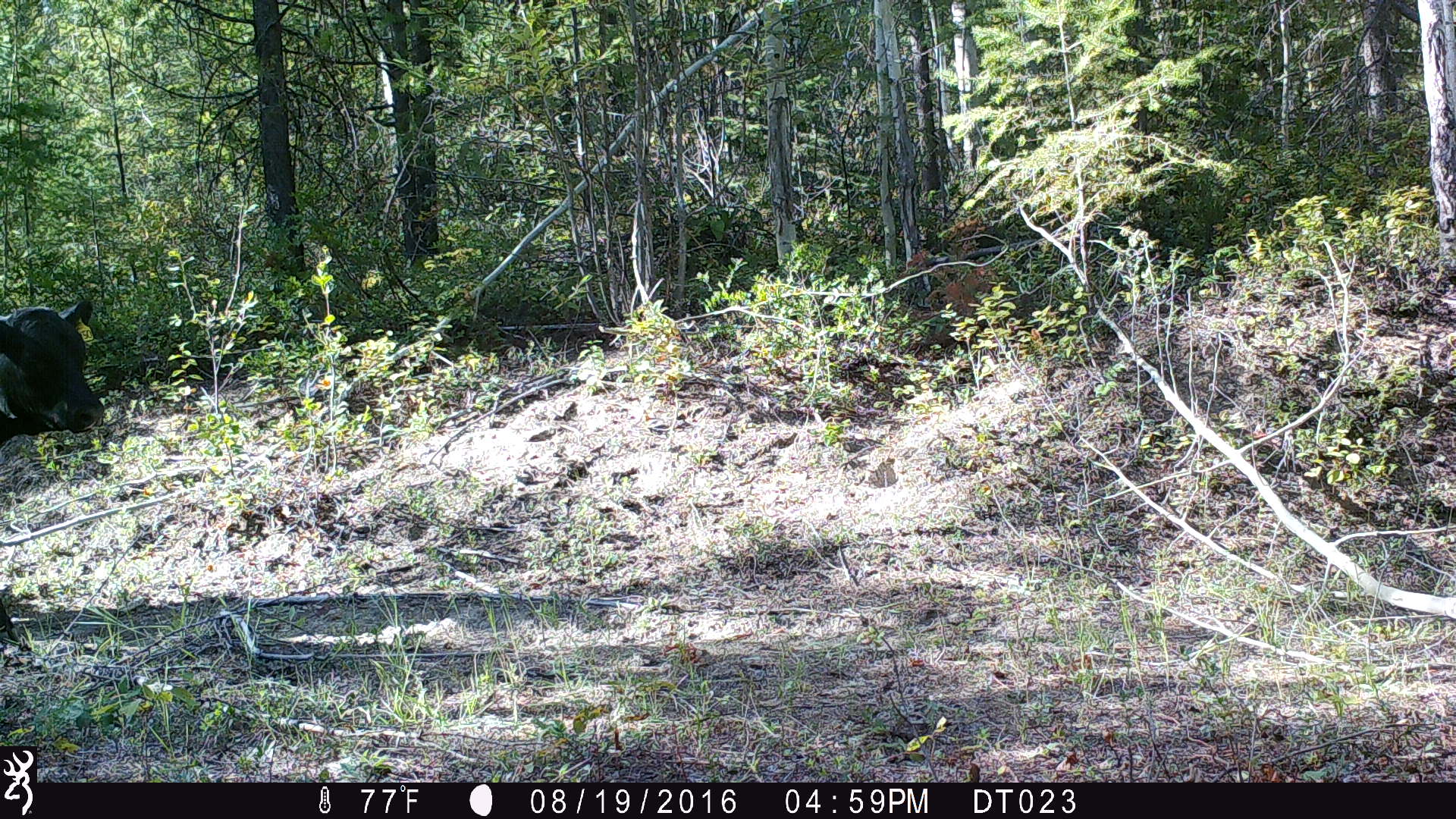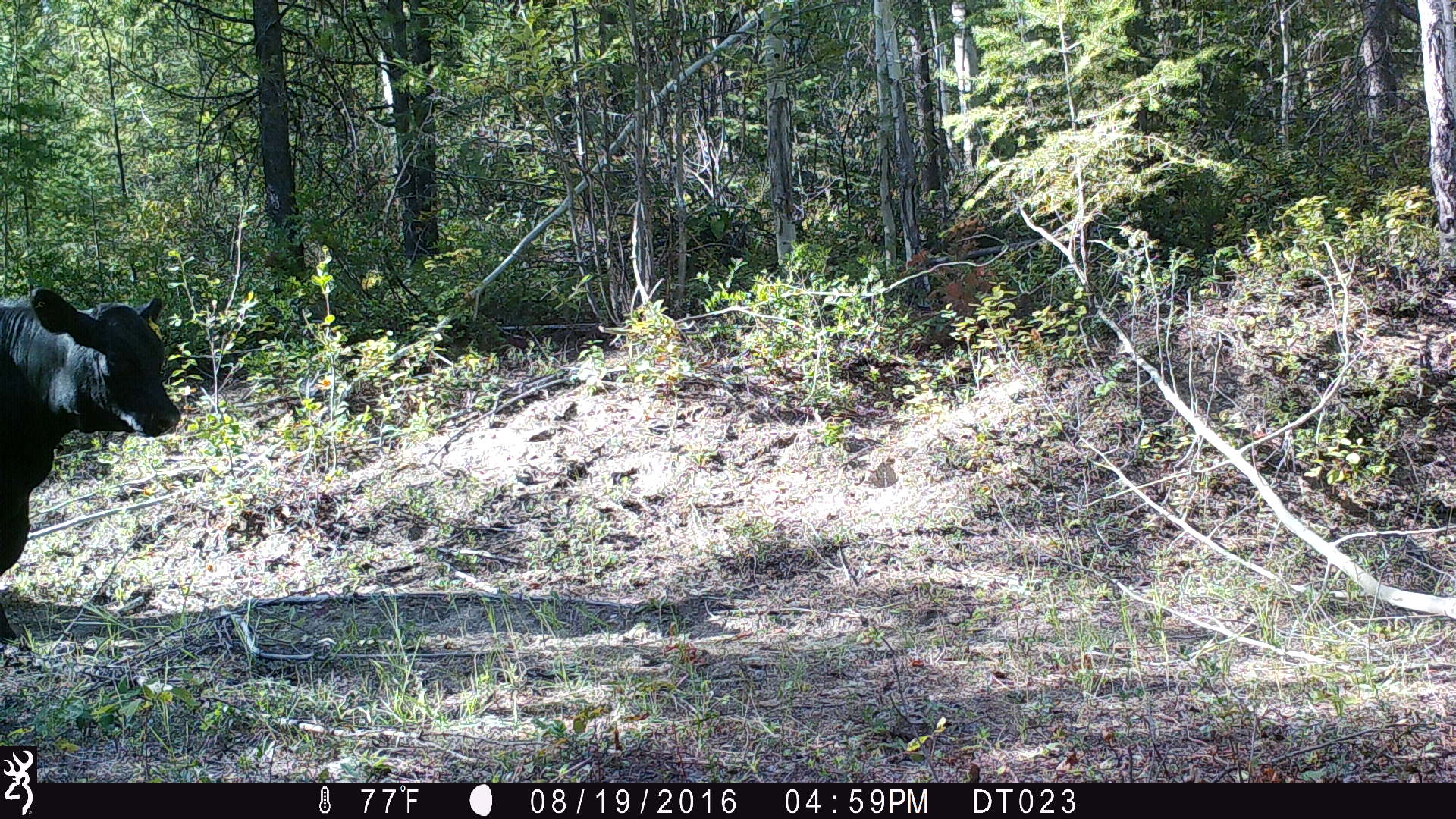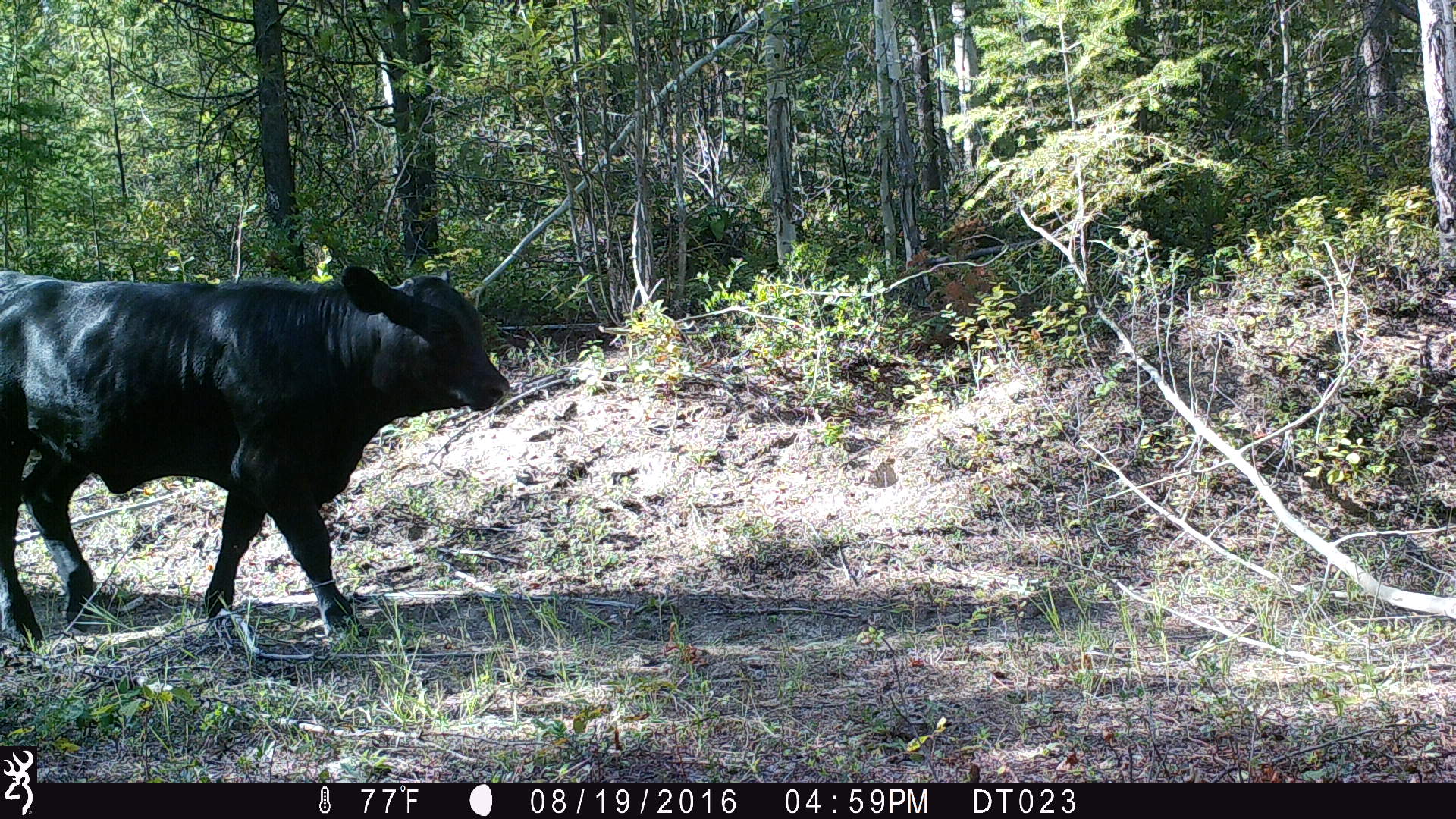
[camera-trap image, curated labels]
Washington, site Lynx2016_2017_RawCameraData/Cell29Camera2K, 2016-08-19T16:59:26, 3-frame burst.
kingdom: Animalia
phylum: Chordata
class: Mammalia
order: Artiodactyla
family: Bovidae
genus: Bos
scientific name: Bos taurus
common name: domestic cattle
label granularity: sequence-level